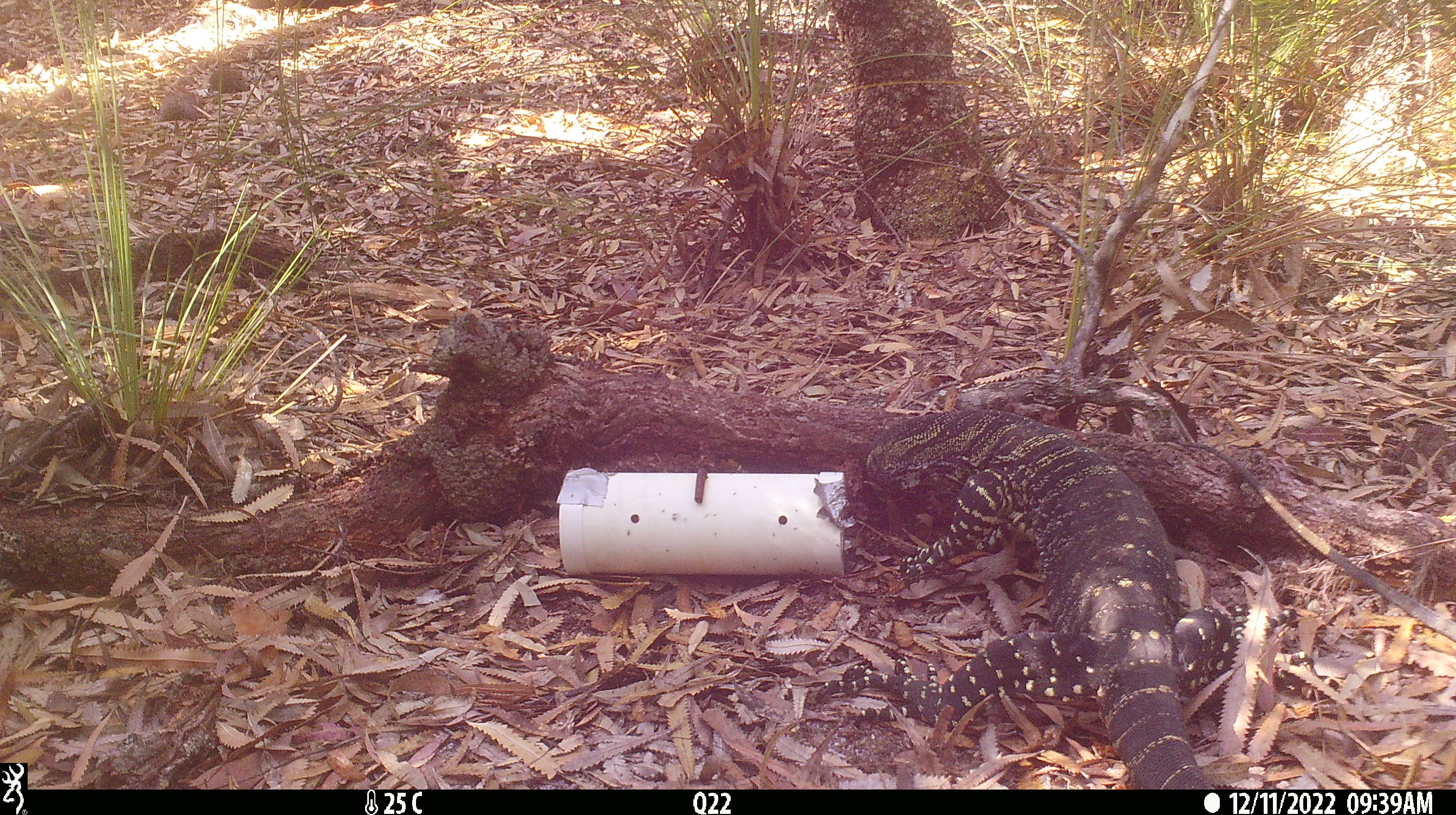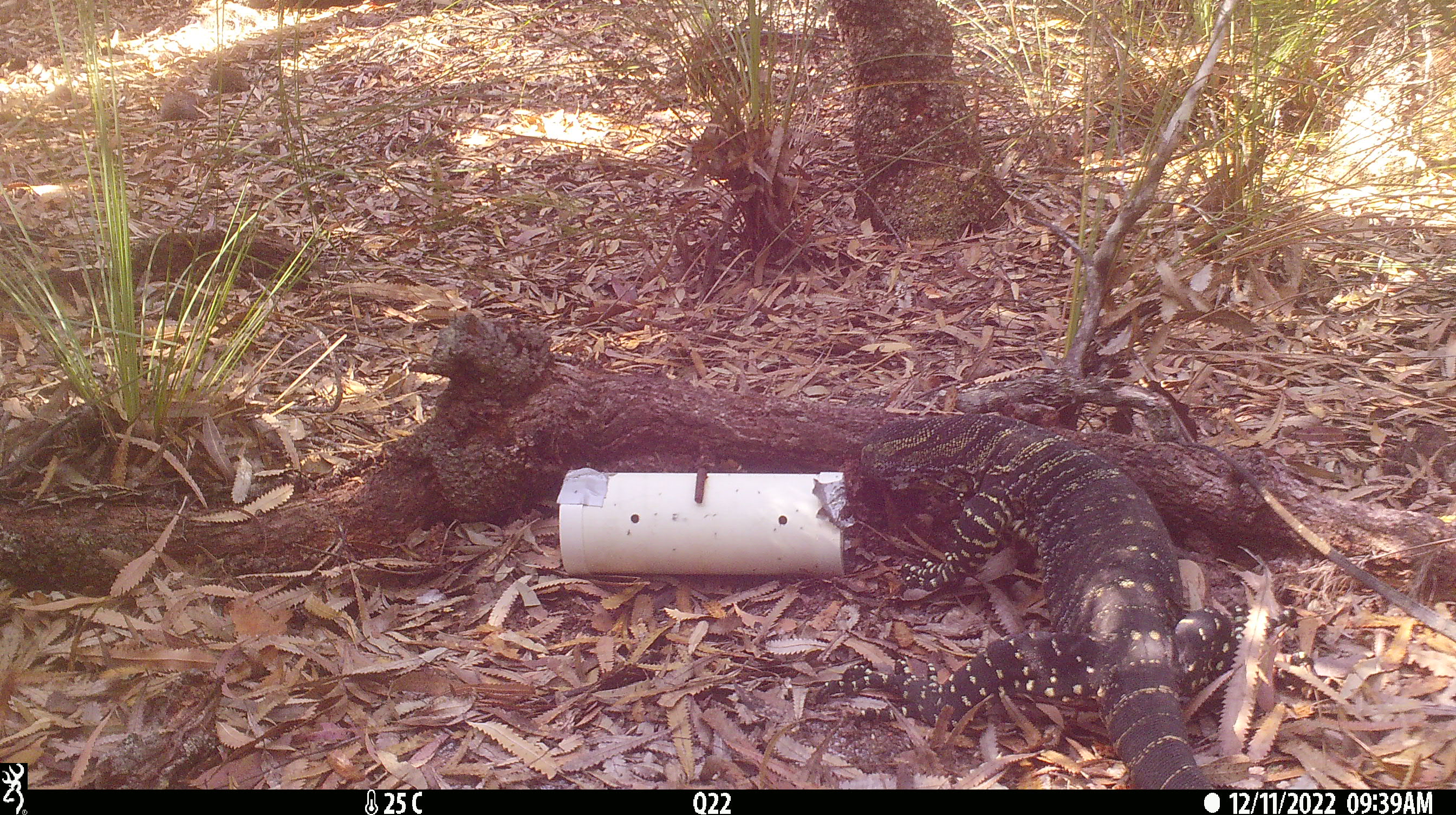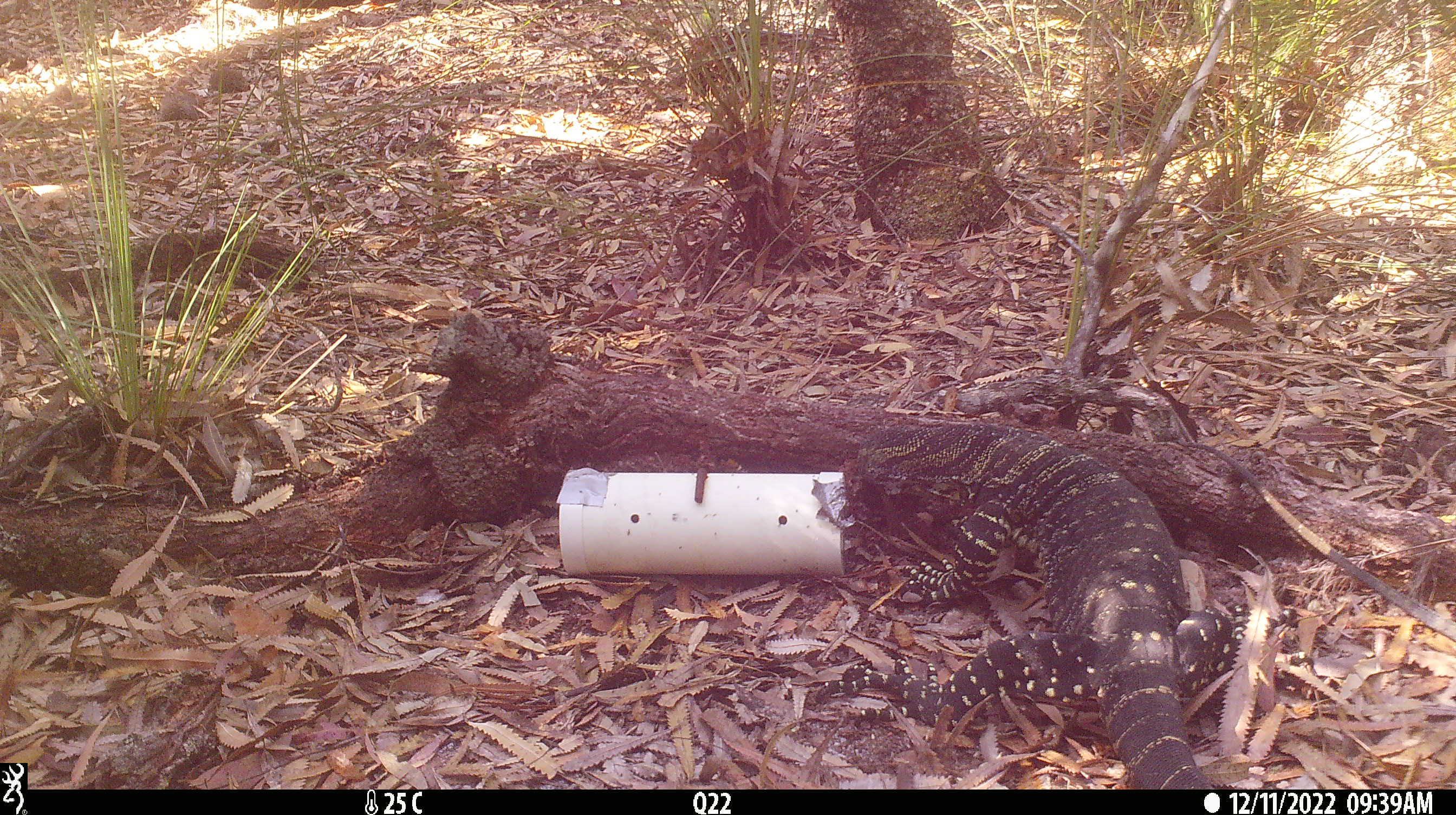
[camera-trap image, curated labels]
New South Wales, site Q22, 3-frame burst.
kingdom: Animalia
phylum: Chordata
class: Reptilia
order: Squamata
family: Varanidae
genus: Varanus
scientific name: Varanus varius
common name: lace monitor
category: goanna